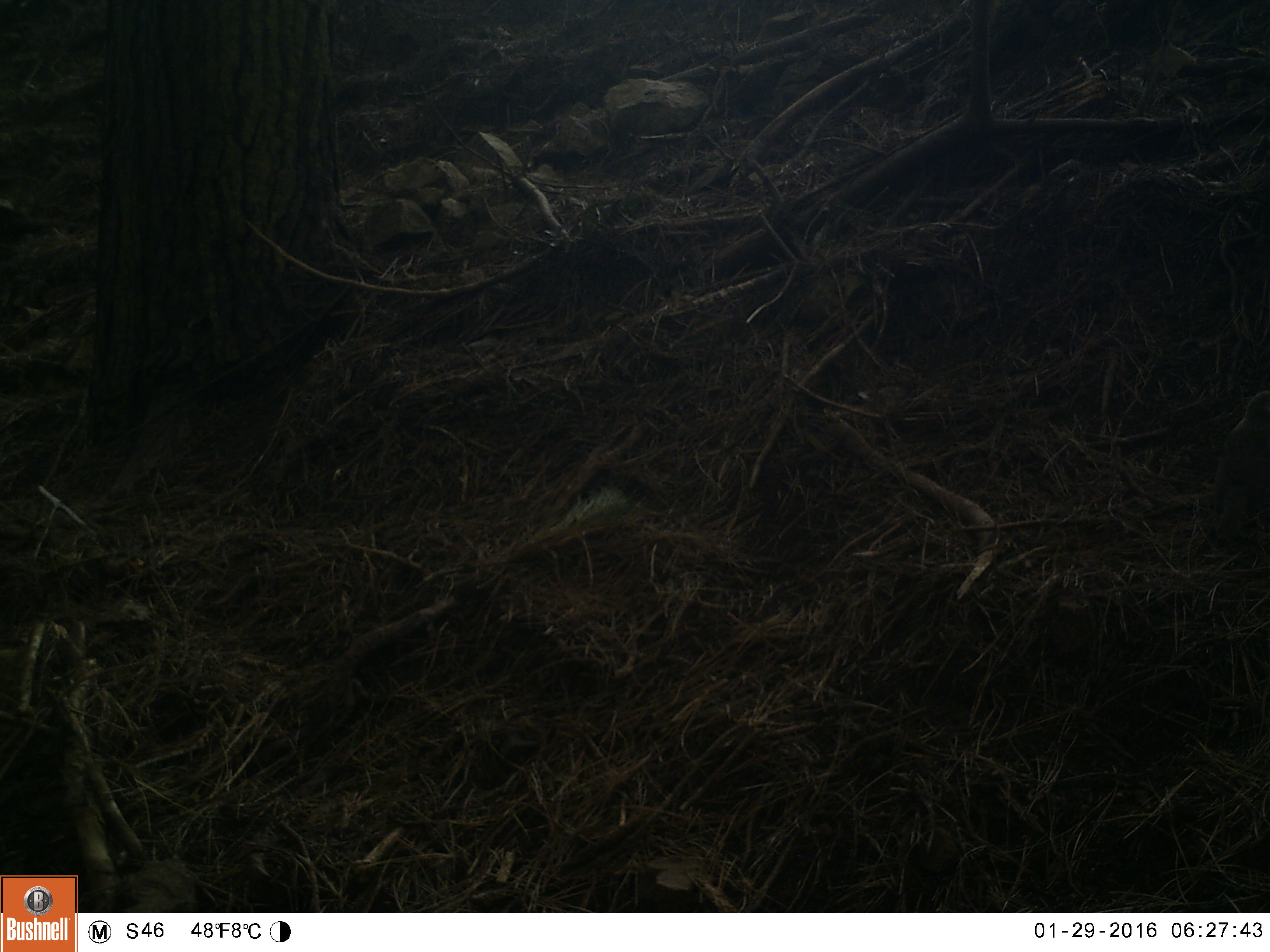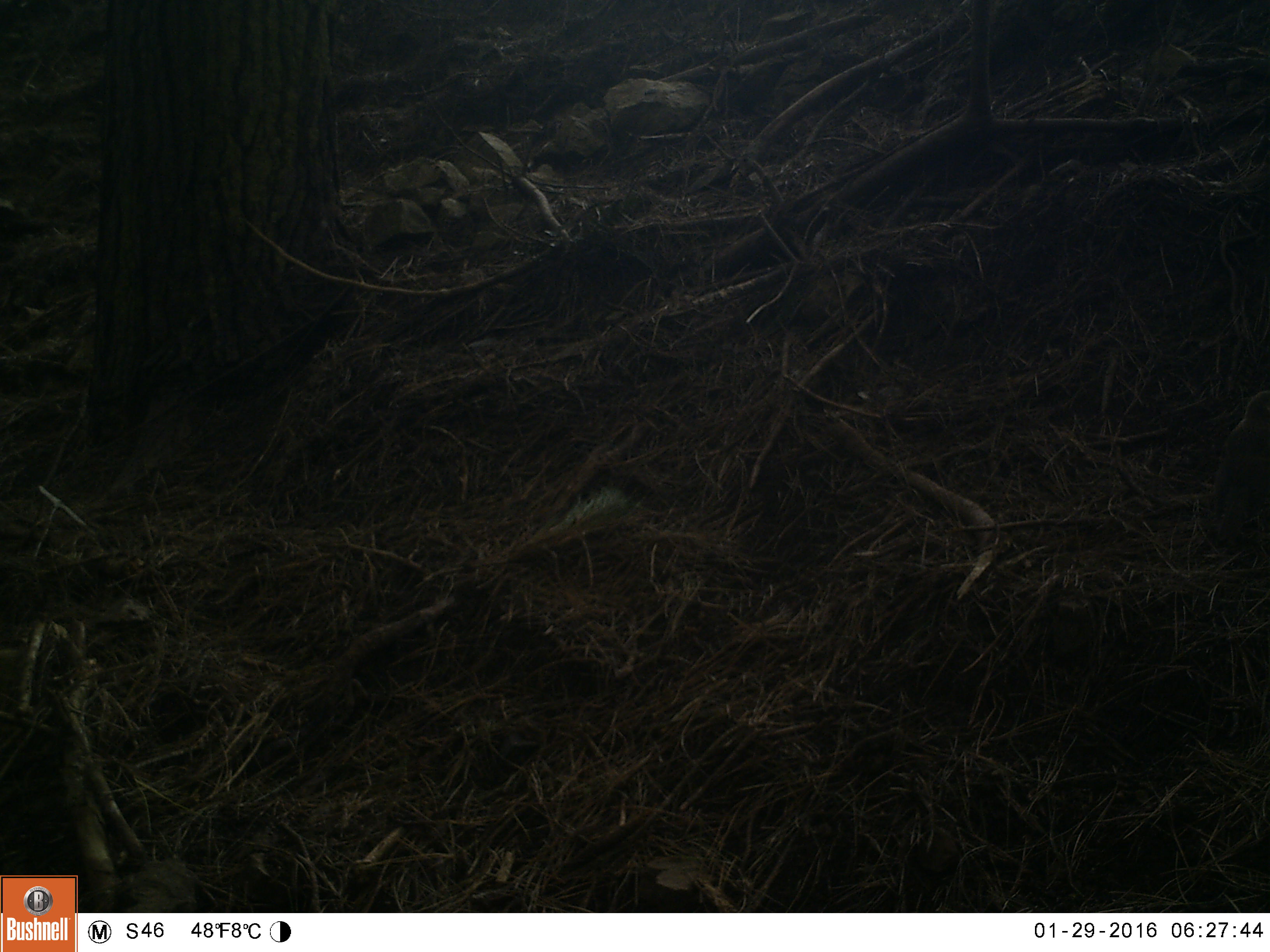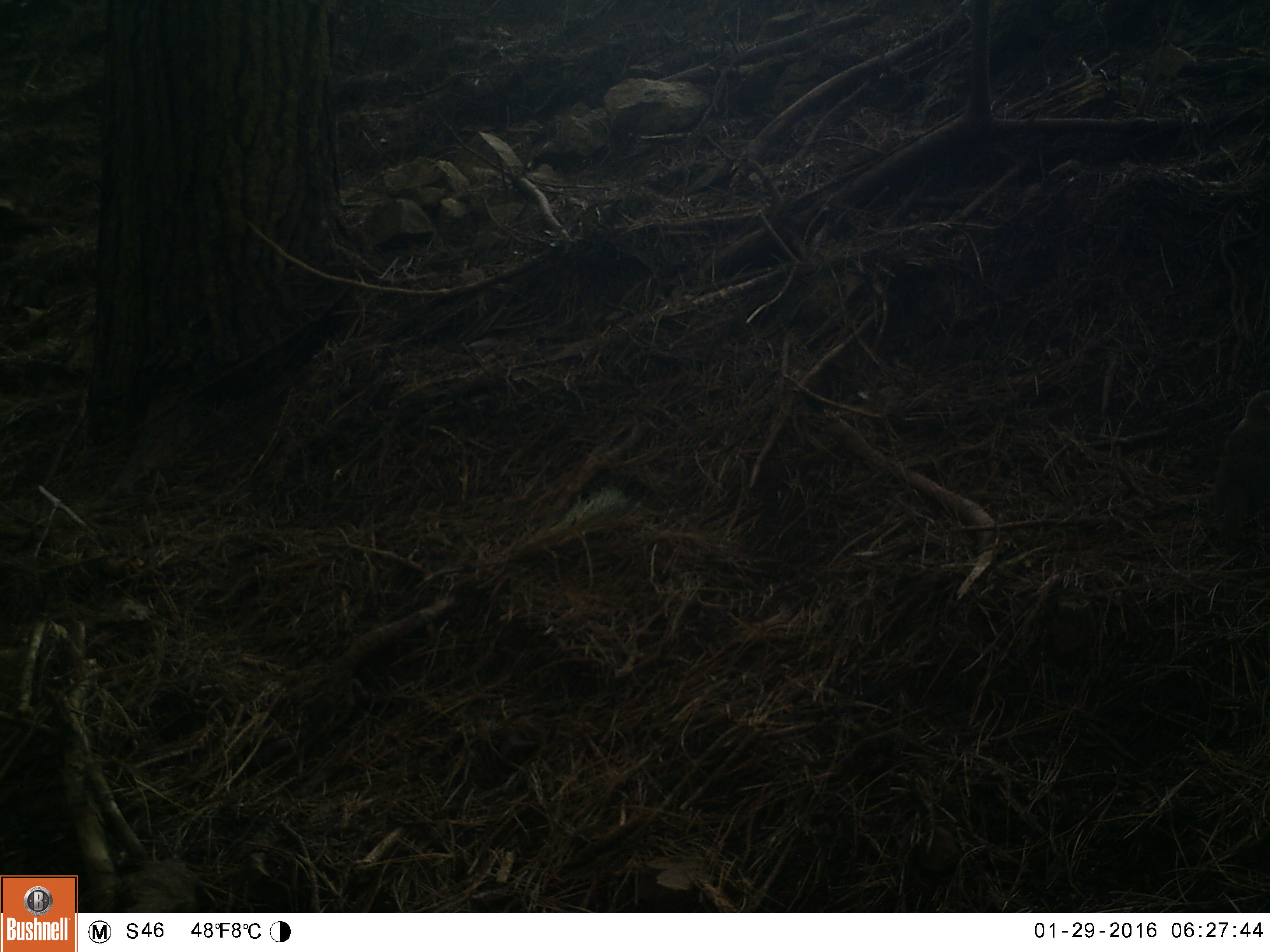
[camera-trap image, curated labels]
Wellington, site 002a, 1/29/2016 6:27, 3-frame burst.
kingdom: Animalia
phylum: Chordata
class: Aves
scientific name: Aves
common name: bird